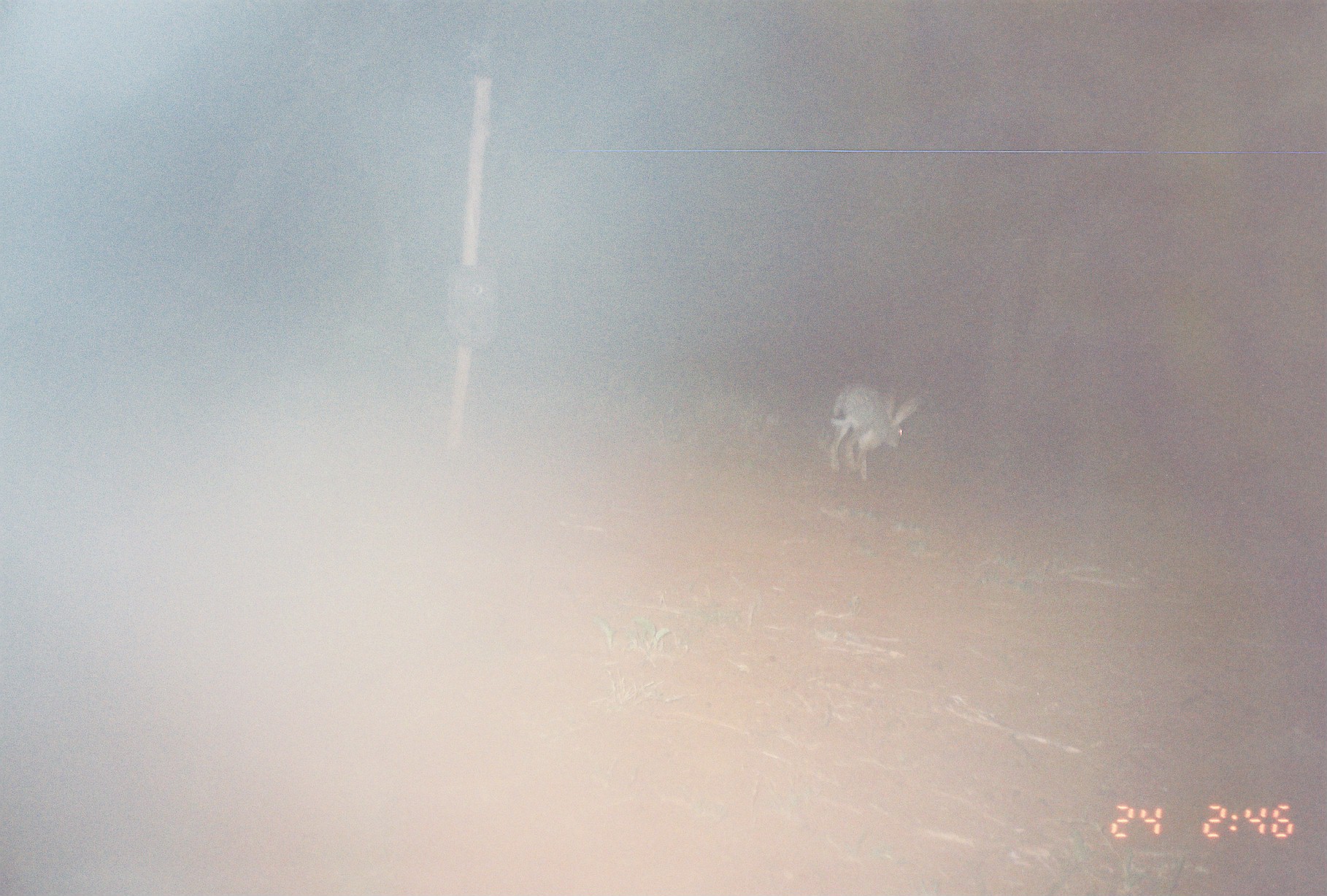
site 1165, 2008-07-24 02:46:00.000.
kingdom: Animalia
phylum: Chordata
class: Mammalia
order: Lagomorpha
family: Leporidae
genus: Lepus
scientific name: Lepus saxatilis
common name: scrub hare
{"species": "Lepus saxatilis (scrub hare)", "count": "1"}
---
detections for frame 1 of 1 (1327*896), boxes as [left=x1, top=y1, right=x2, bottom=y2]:
lepus saxatilis: [left=829, top=381, right=918, bottom=480]